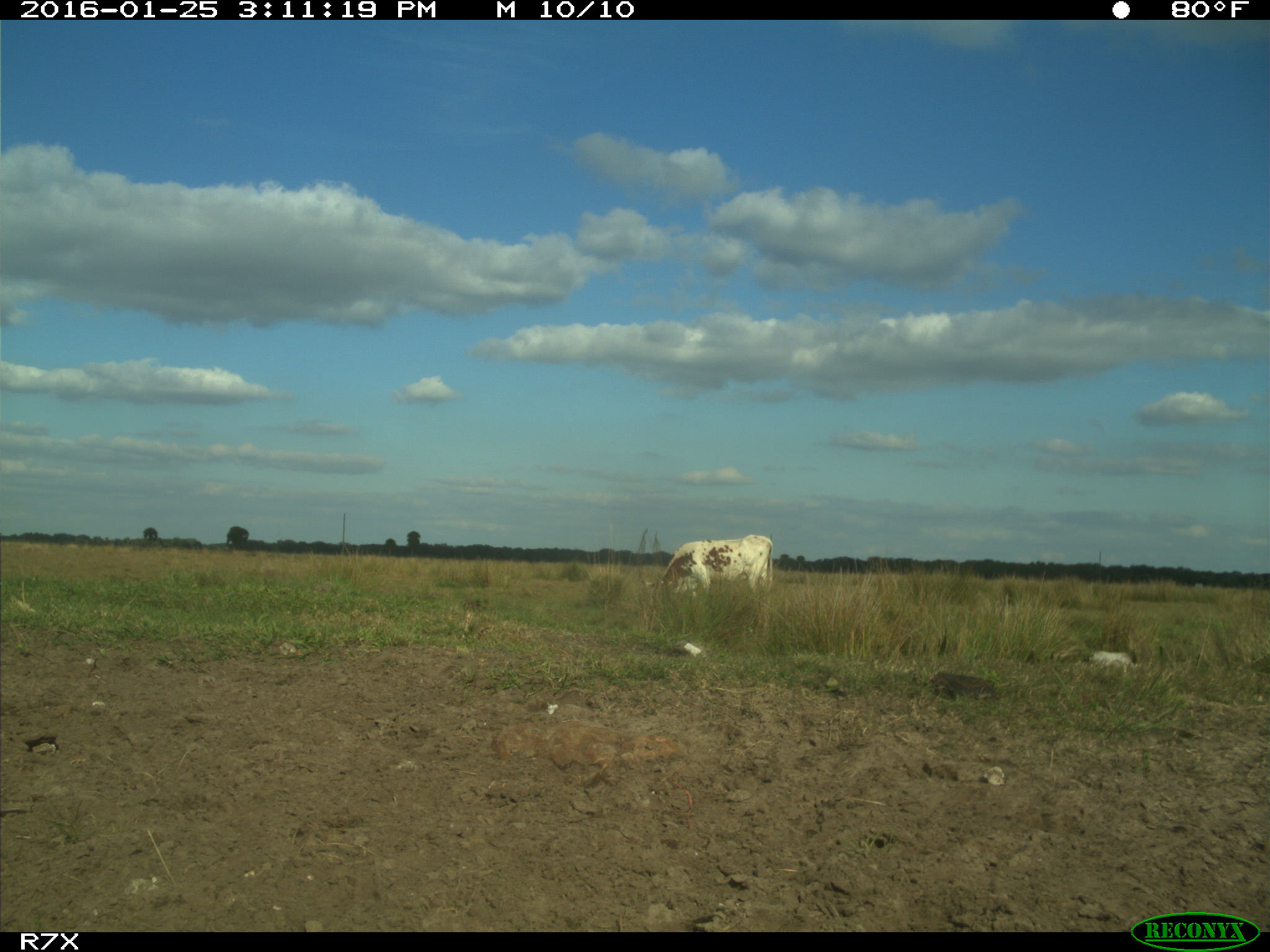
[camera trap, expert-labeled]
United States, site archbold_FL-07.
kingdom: Animalia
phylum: Chordata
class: Mammalia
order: Artiodactyla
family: Bovidae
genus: Bos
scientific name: Bos taurus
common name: domestic cow